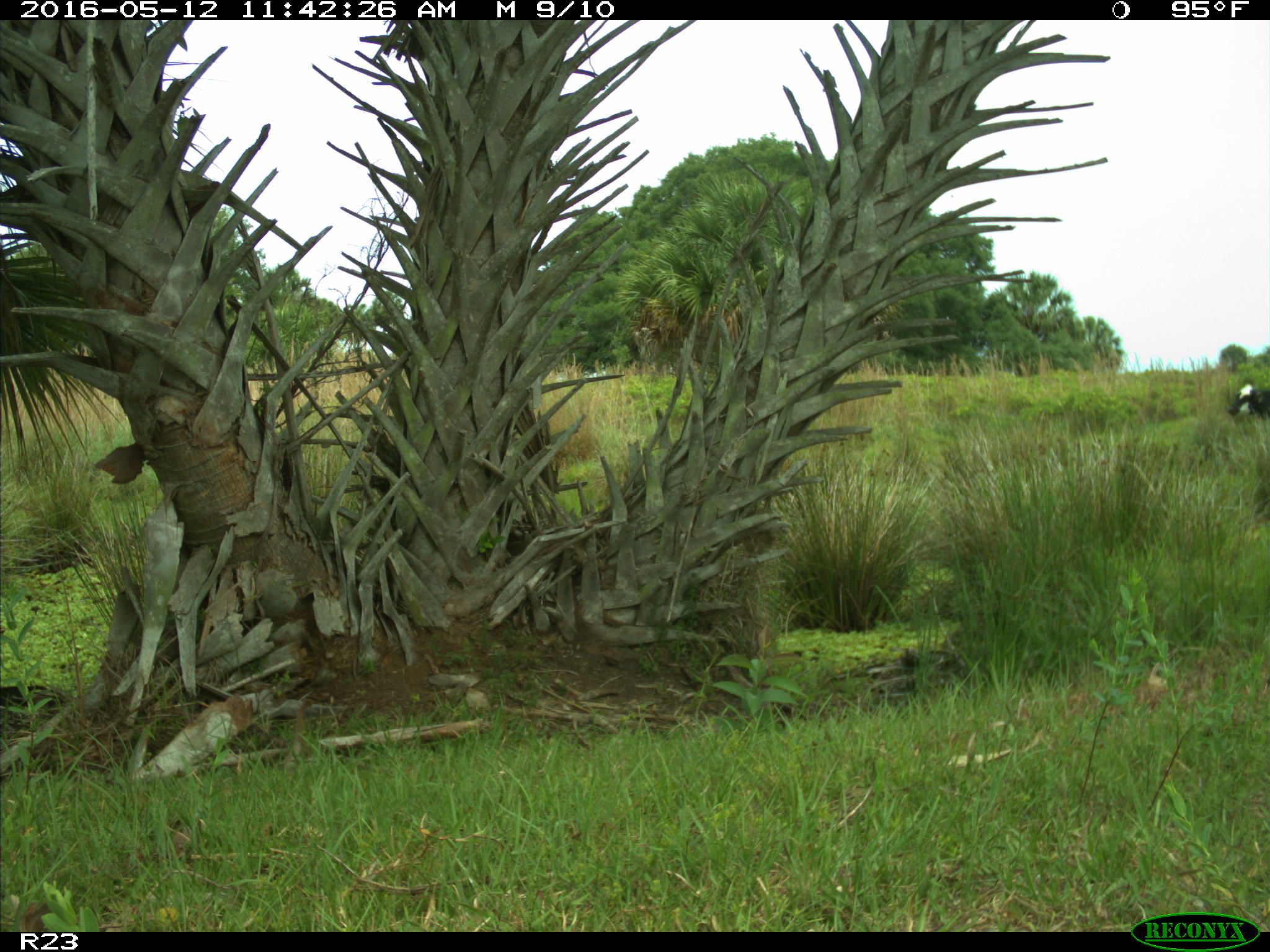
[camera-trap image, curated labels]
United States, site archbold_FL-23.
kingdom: Animalia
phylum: Chordata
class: Mammalia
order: Artiodactyla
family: Bovidae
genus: Bos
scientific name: Bos taurus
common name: domestic cow